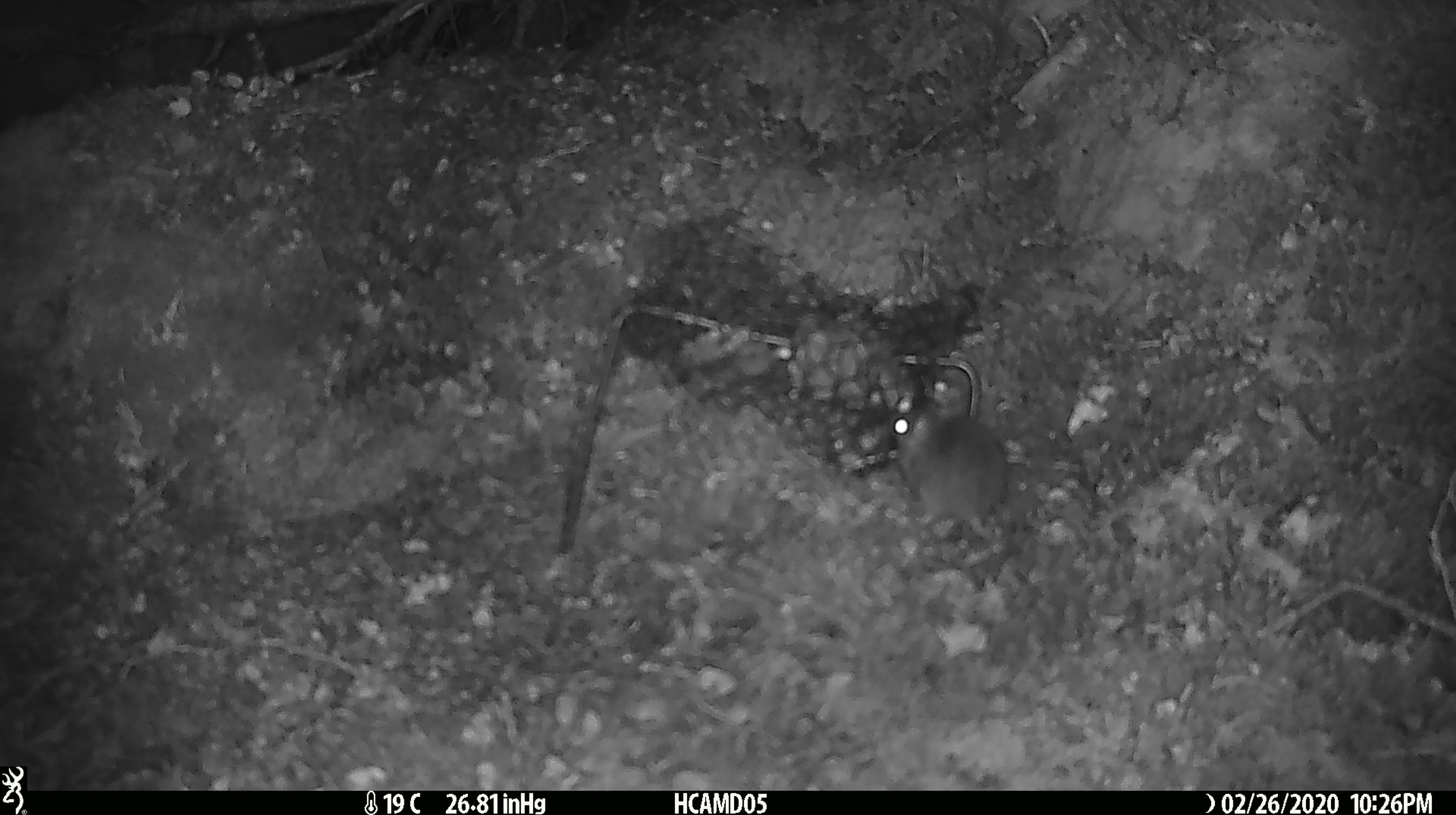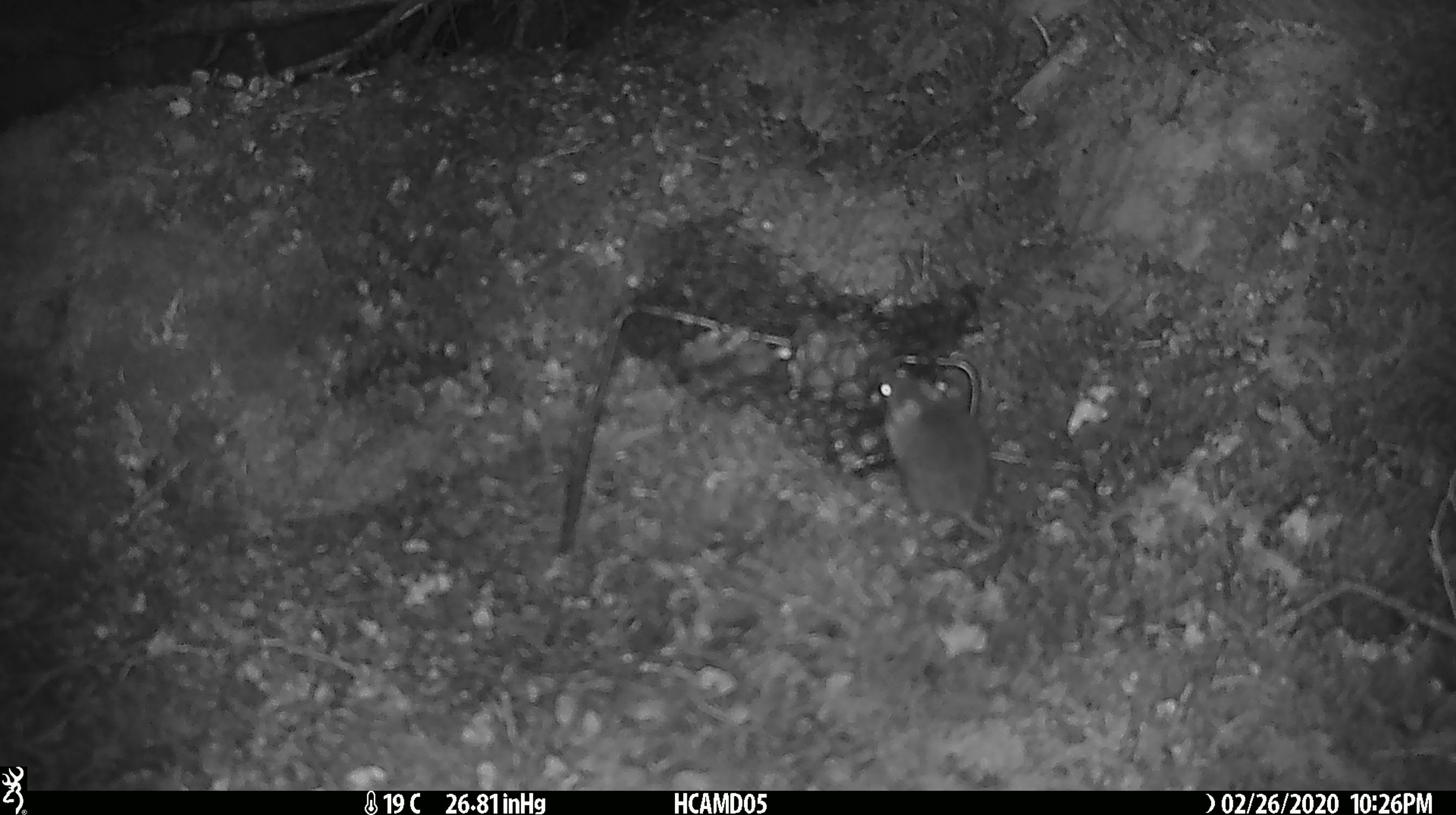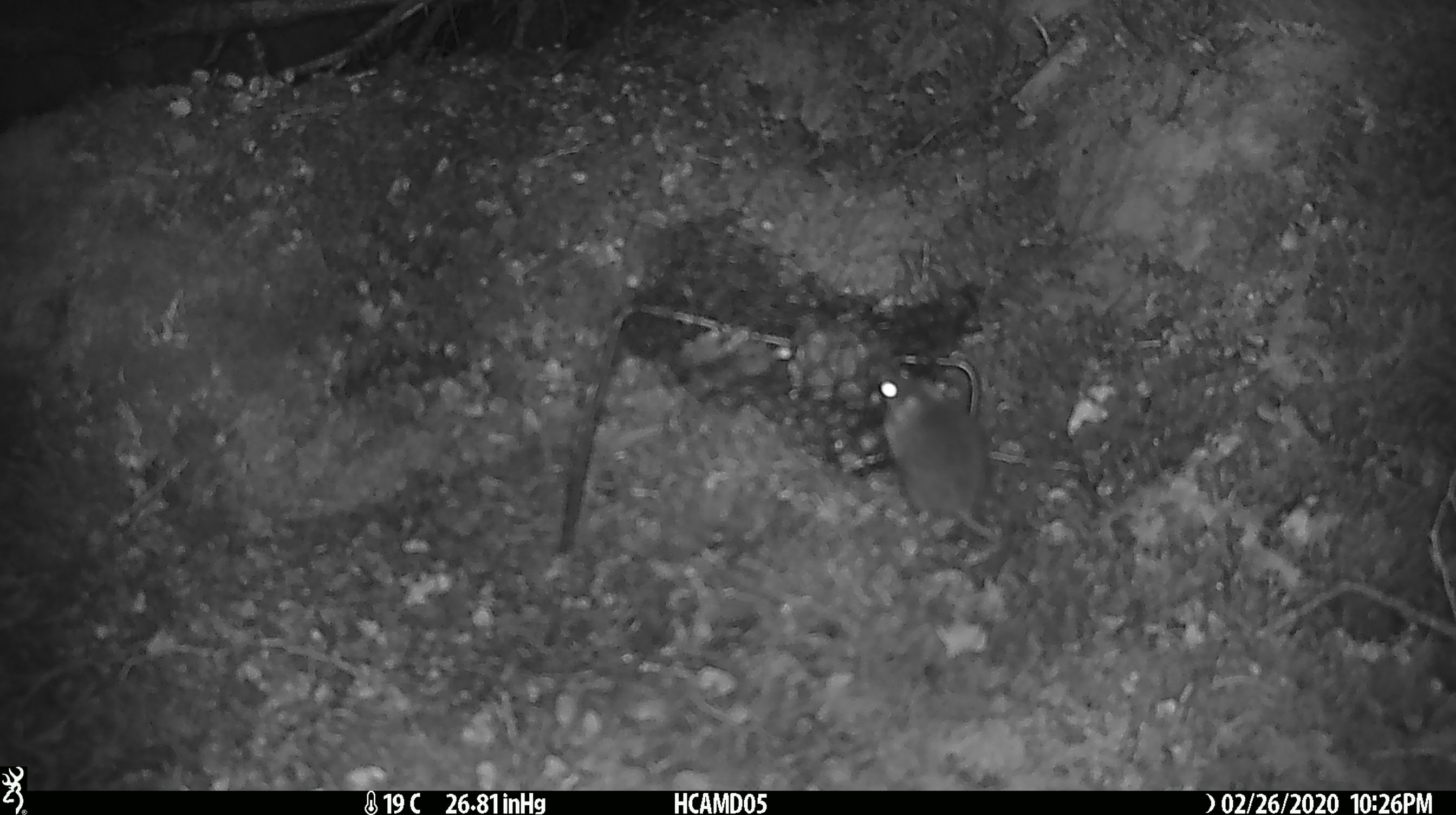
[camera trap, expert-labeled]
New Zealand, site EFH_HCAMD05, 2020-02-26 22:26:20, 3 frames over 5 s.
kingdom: Animalia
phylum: Chordata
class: Mammalia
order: Rodentia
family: Muridae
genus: Mus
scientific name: Mus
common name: mouse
Mouse (Mus).